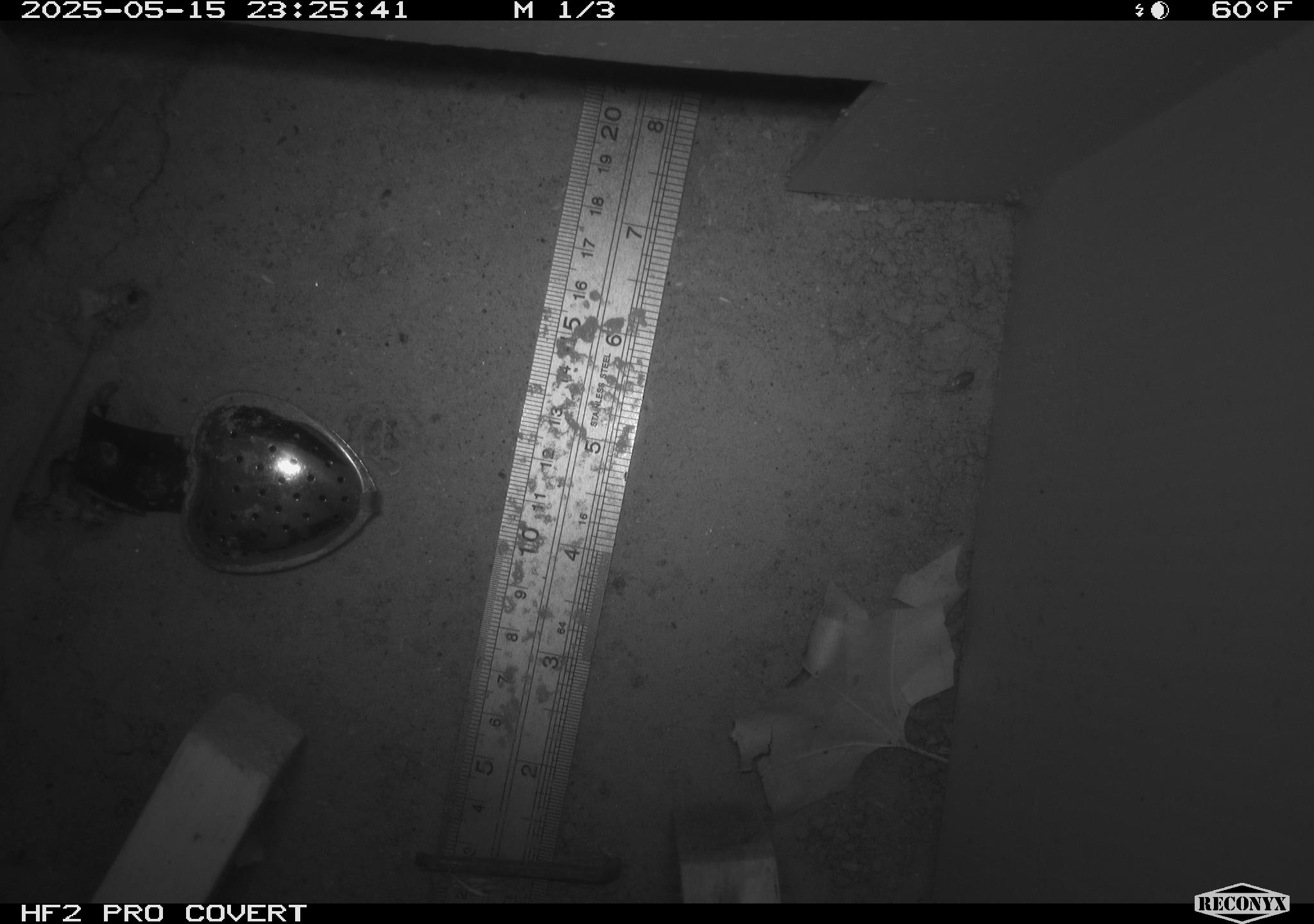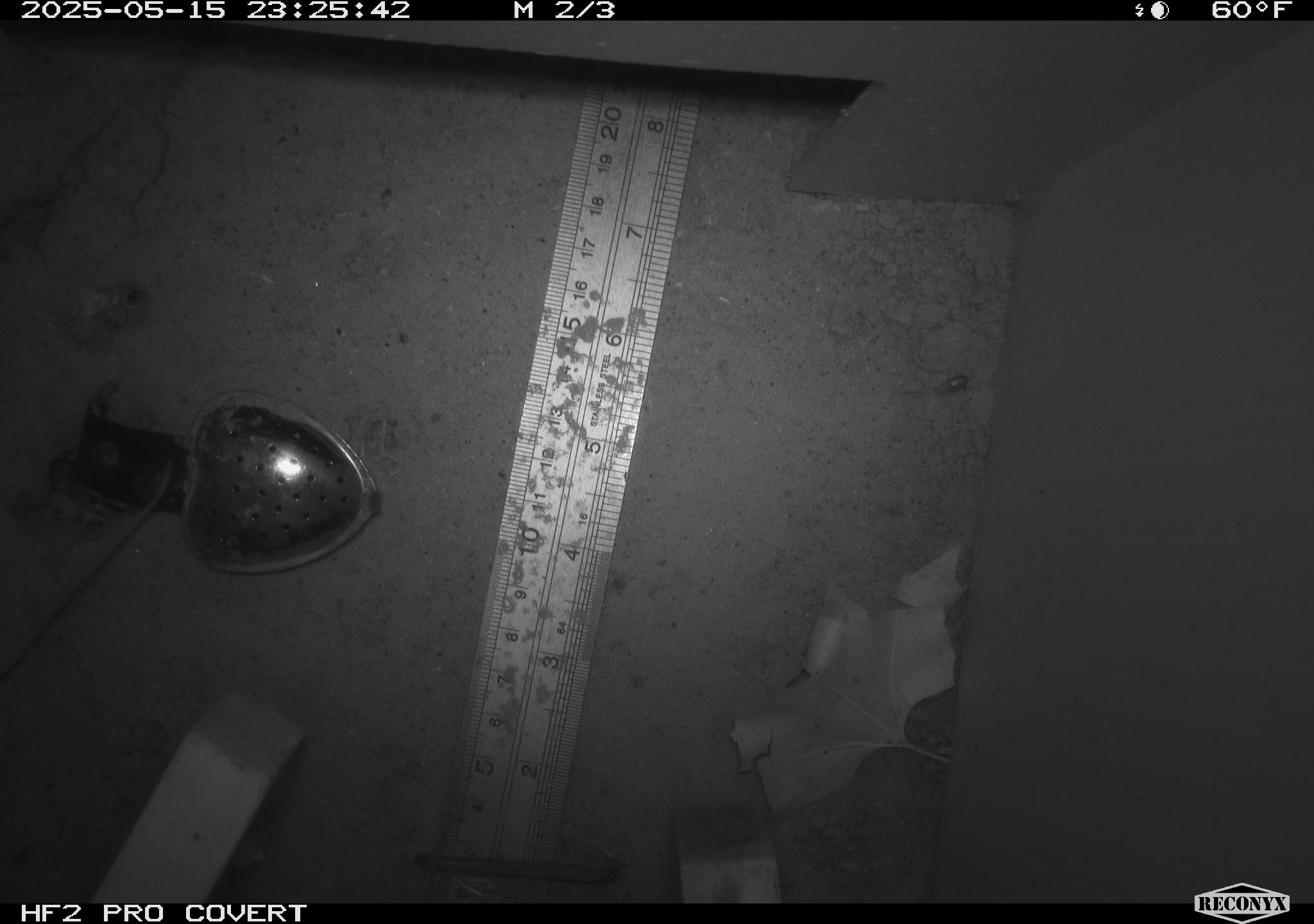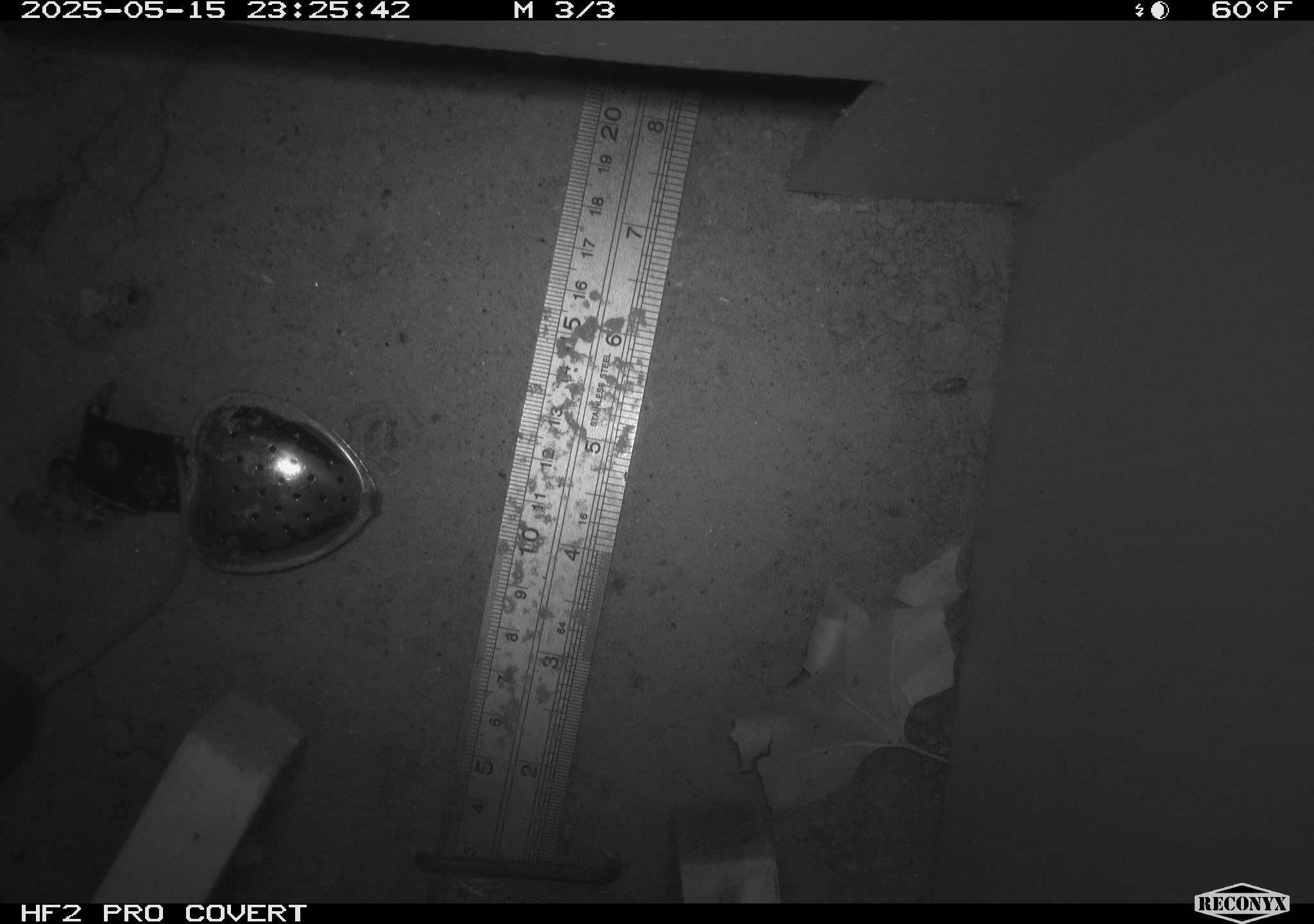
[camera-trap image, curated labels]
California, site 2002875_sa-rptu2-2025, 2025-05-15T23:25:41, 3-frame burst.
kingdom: Animalia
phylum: Chordata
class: Mammalia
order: Rodentia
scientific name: Rodentia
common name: rodent